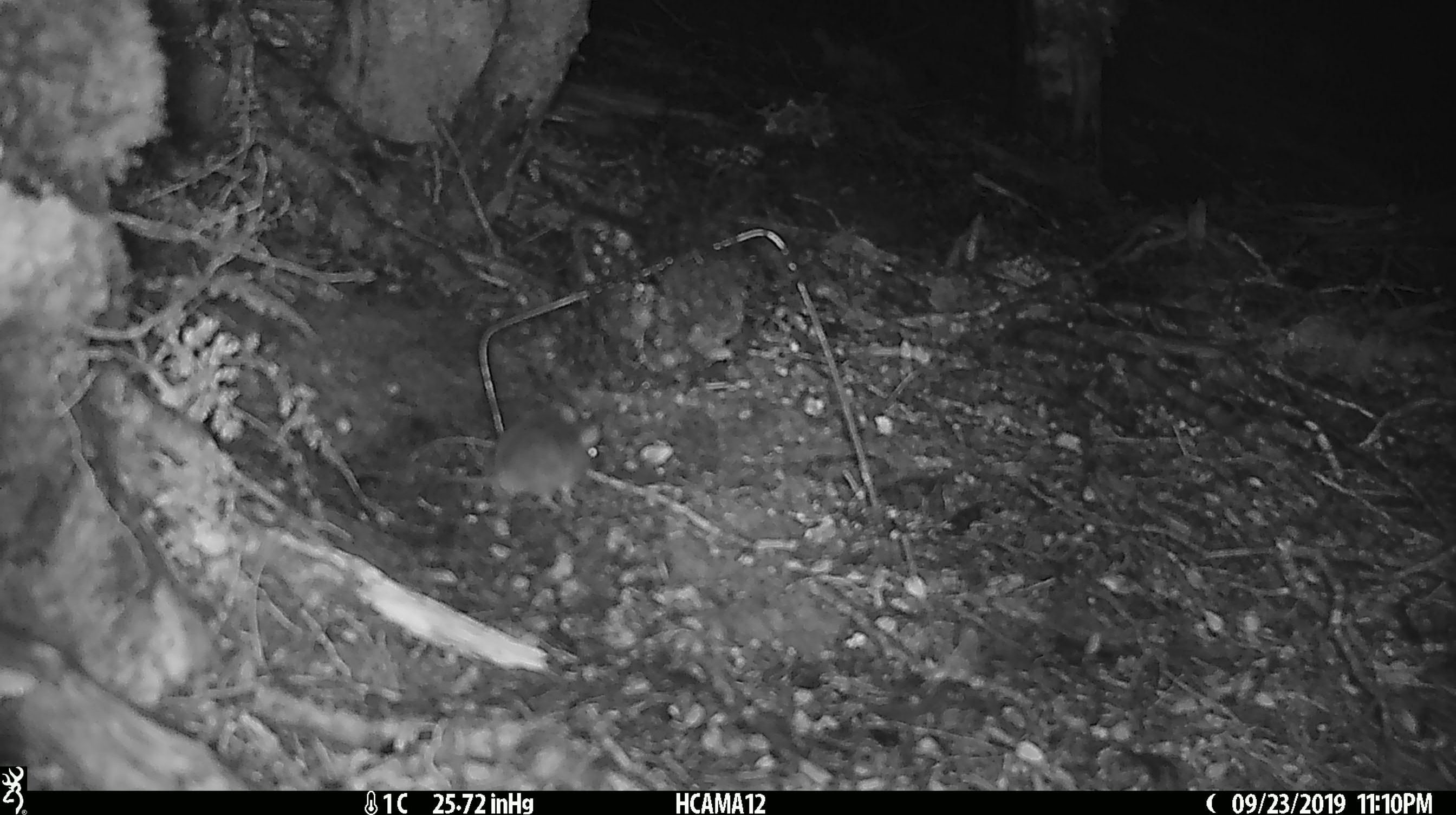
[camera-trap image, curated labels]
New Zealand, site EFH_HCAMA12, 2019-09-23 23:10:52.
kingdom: Animalia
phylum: Chordata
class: Mammalia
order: Rodentia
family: Muridae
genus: Mus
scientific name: Mus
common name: mouse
Mouse (Mus).